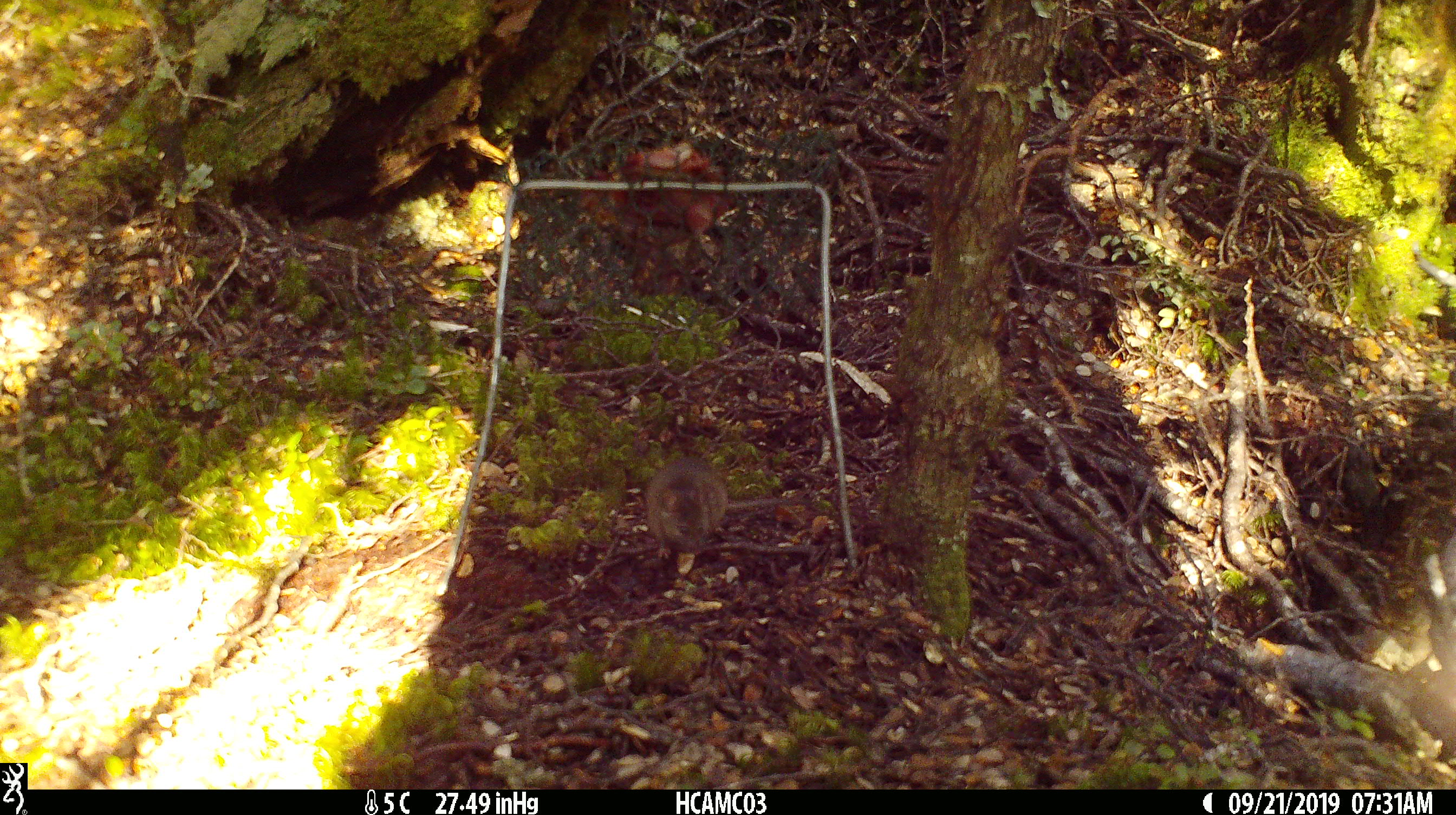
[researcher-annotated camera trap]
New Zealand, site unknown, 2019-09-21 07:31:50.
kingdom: Animalia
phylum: Chordata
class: Mammalia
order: Rodentia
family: Muridae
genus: Mus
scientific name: Mus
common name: mouse